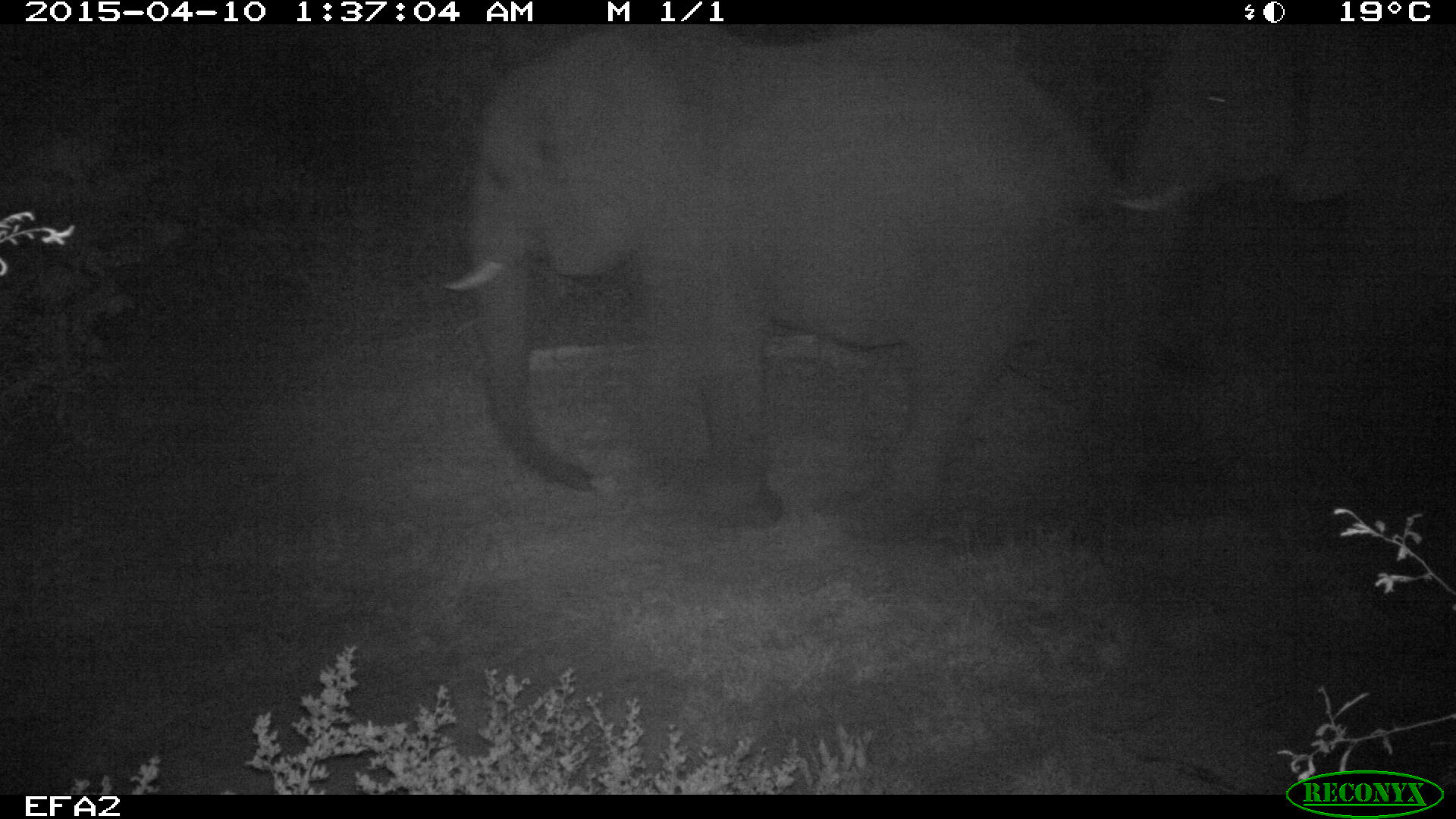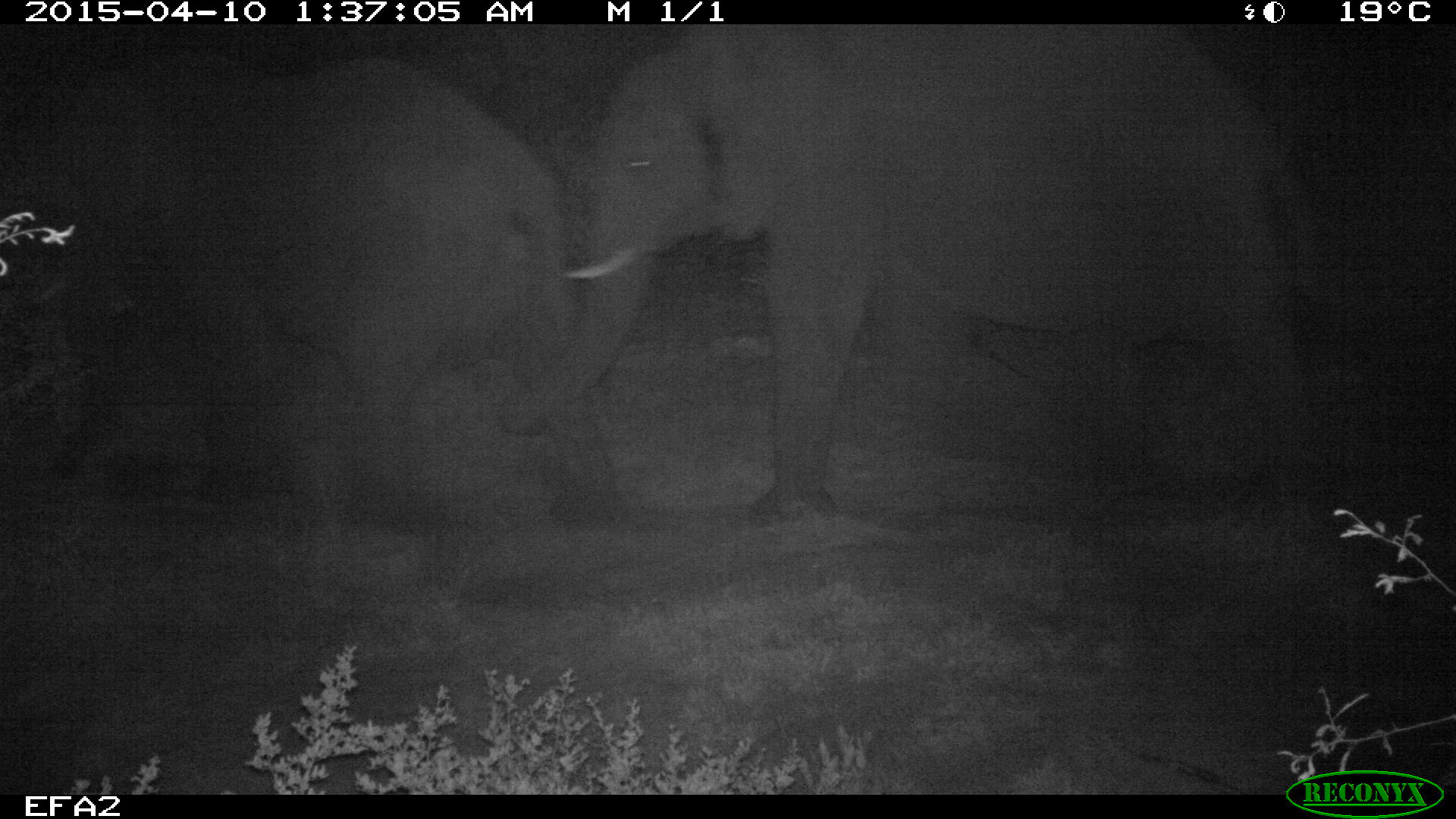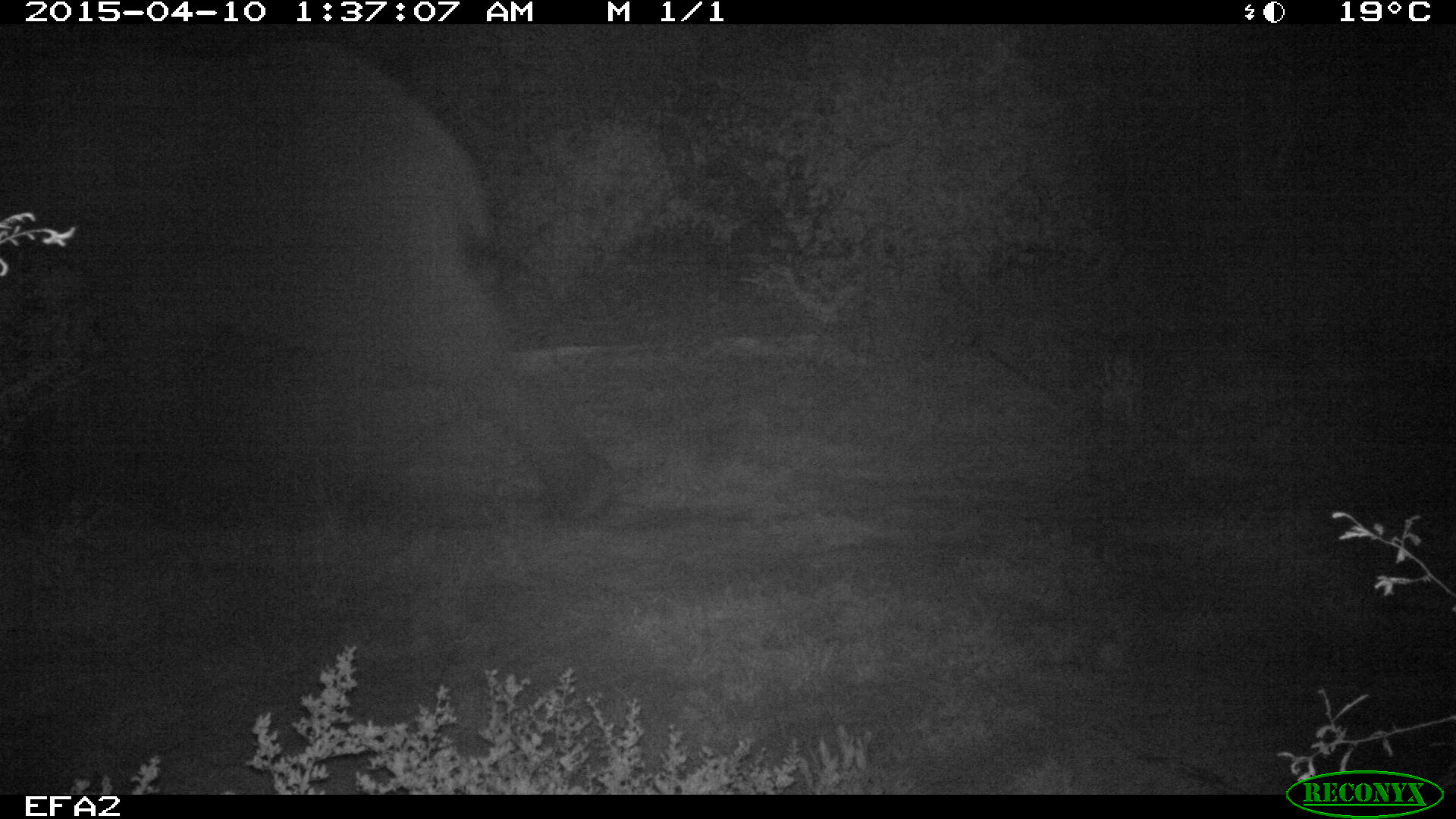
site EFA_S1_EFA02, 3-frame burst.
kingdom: Animalia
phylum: Chordata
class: Mammalia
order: Proboscidea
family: Elephantidae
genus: Loxodonta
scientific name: Loxodonta africana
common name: african bush elephant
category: elephant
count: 2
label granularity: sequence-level